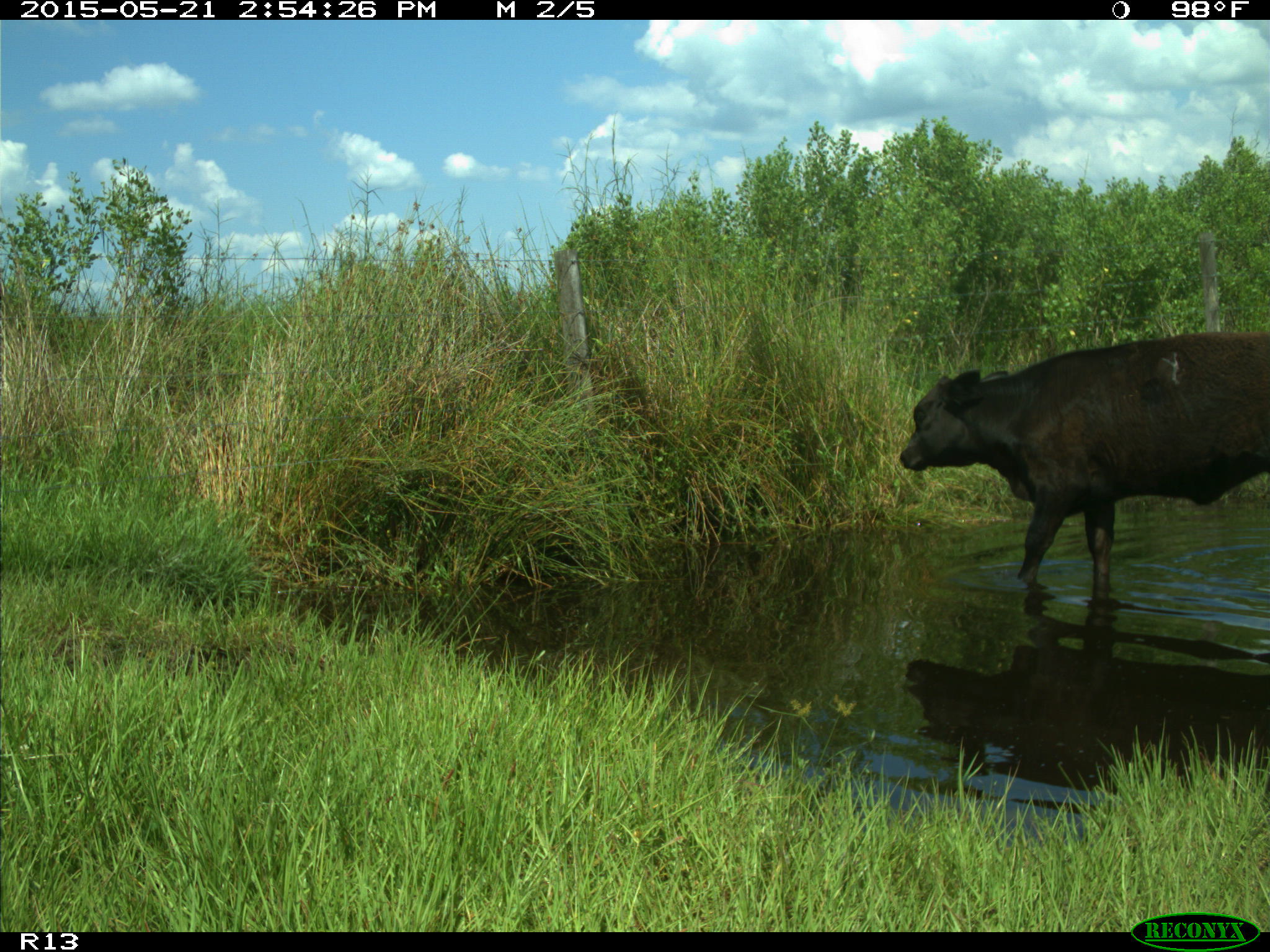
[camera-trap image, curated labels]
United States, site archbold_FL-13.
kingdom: Animalia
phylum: Chordata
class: Mammalia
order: Artiodactyla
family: Bovidae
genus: Bos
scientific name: Bos taurus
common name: domestic cow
Bos taurus (domestic cow).